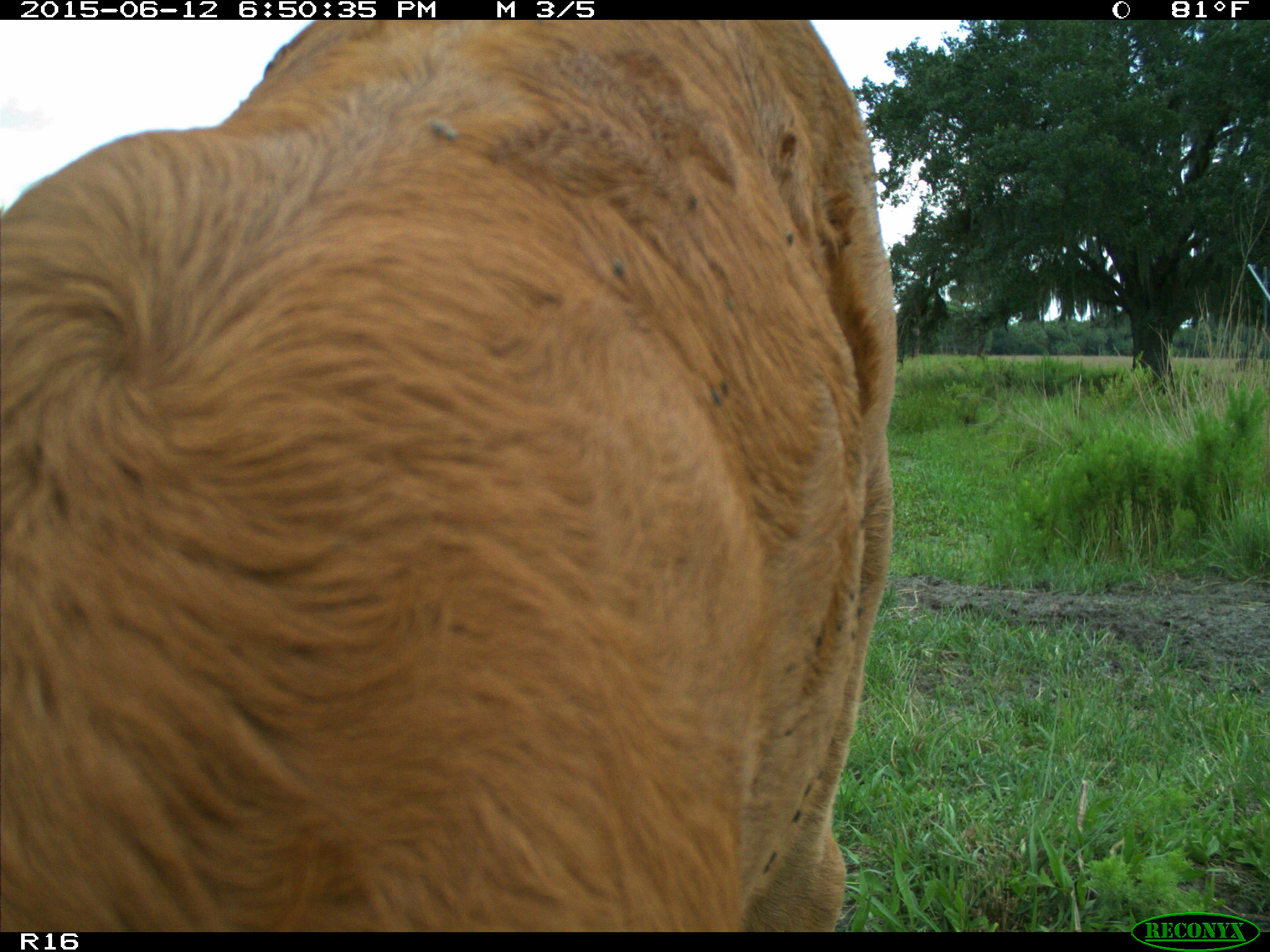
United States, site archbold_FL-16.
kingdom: Animalia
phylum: Chordata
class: Mammalia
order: Artiodactyla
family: Bovidae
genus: Bos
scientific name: Bos taurus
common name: domestic cow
Bos taurus (domestic cow).